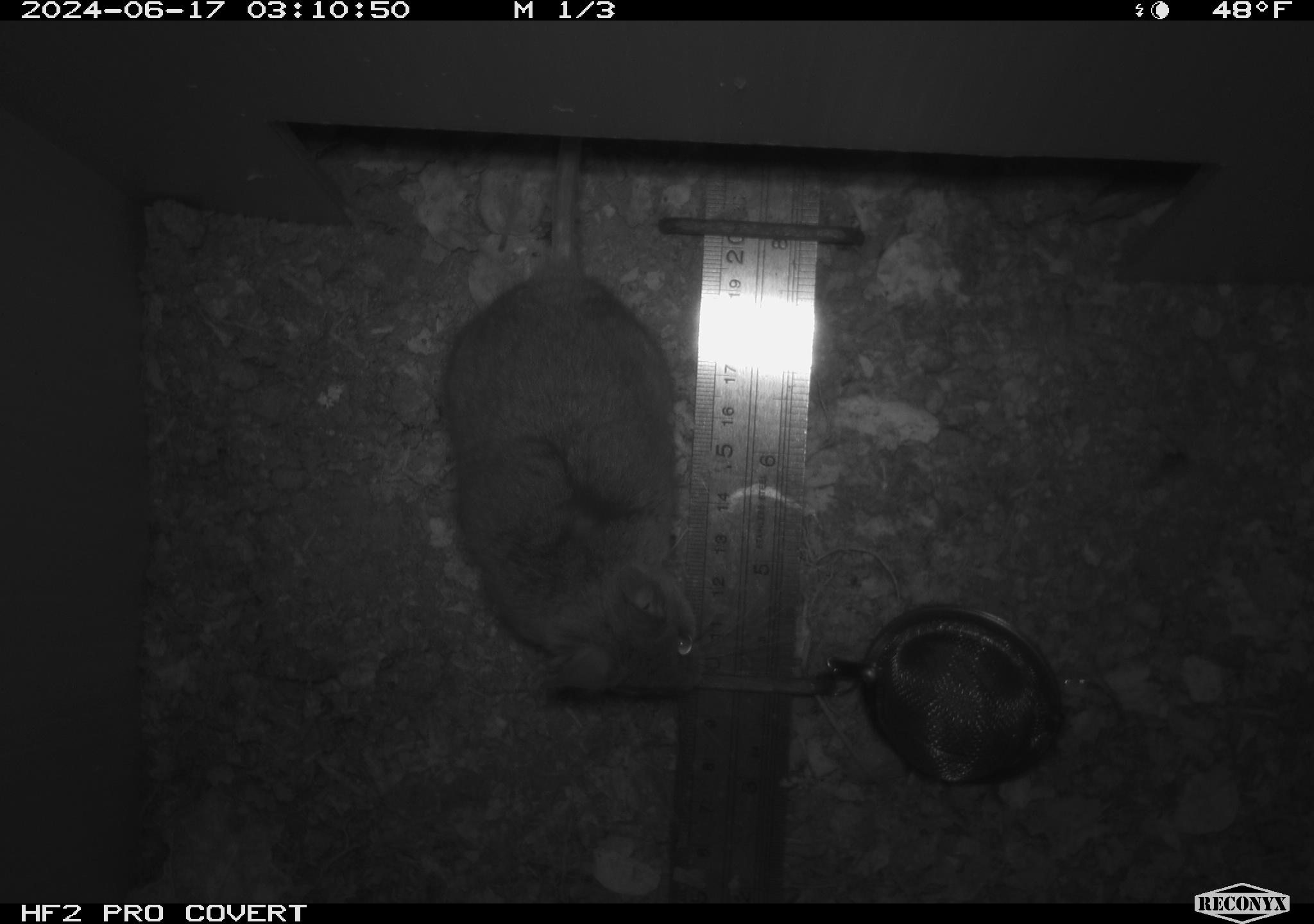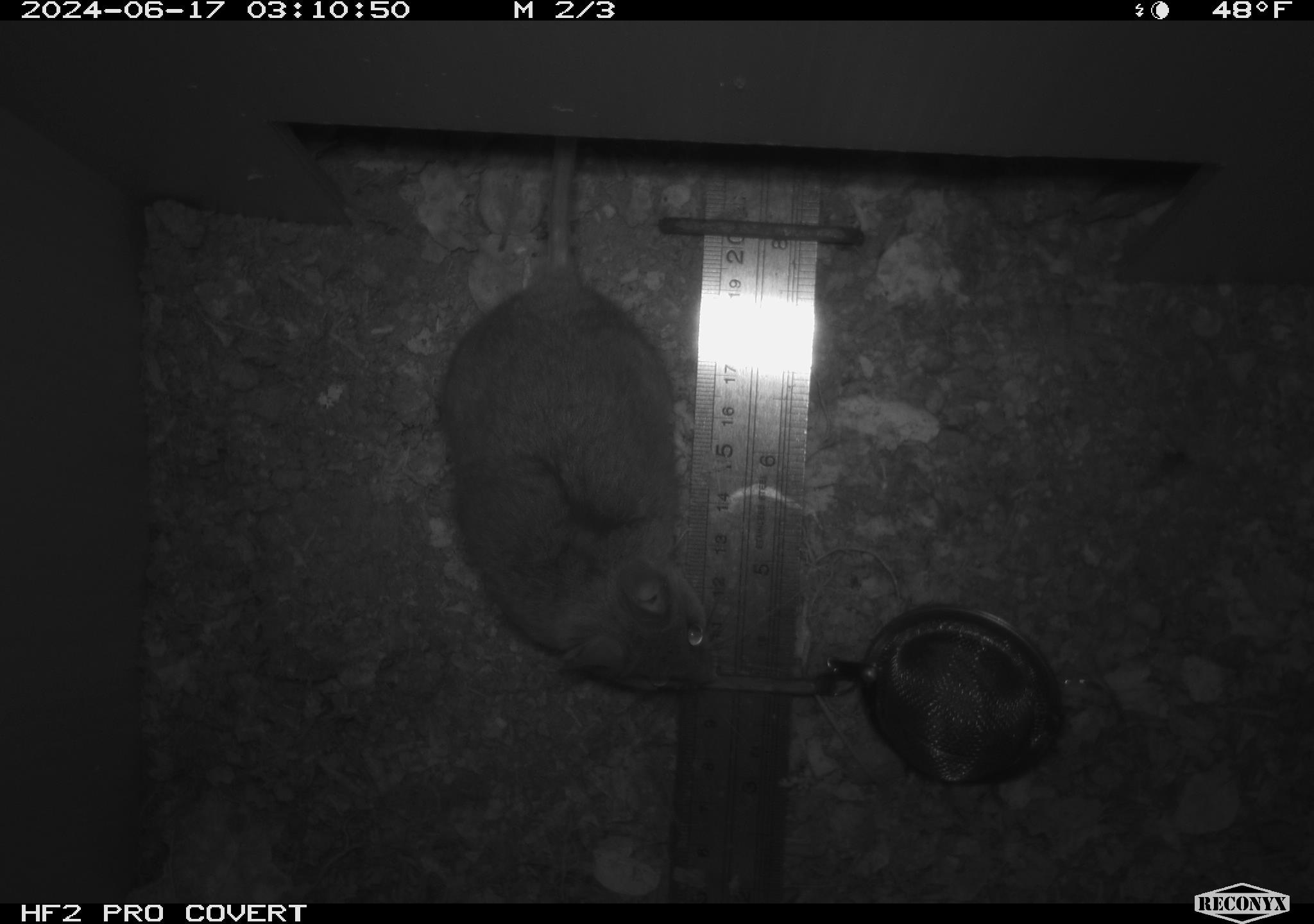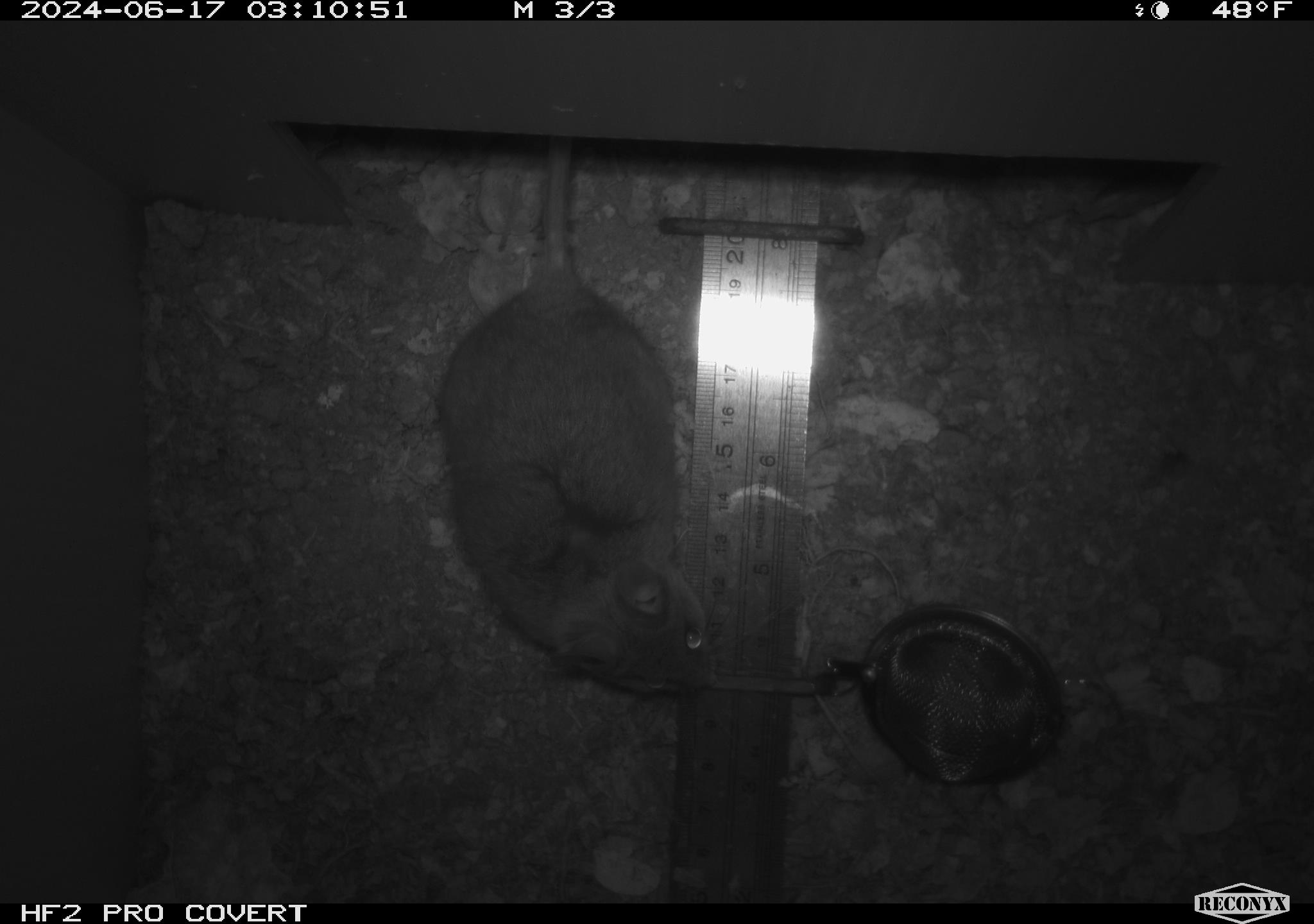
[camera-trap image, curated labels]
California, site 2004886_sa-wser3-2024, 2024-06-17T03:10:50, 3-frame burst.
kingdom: Animalia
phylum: Chordata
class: Mammalia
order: Rodentia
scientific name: Rodentia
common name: mouse species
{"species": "mouse species (Rodentia)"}